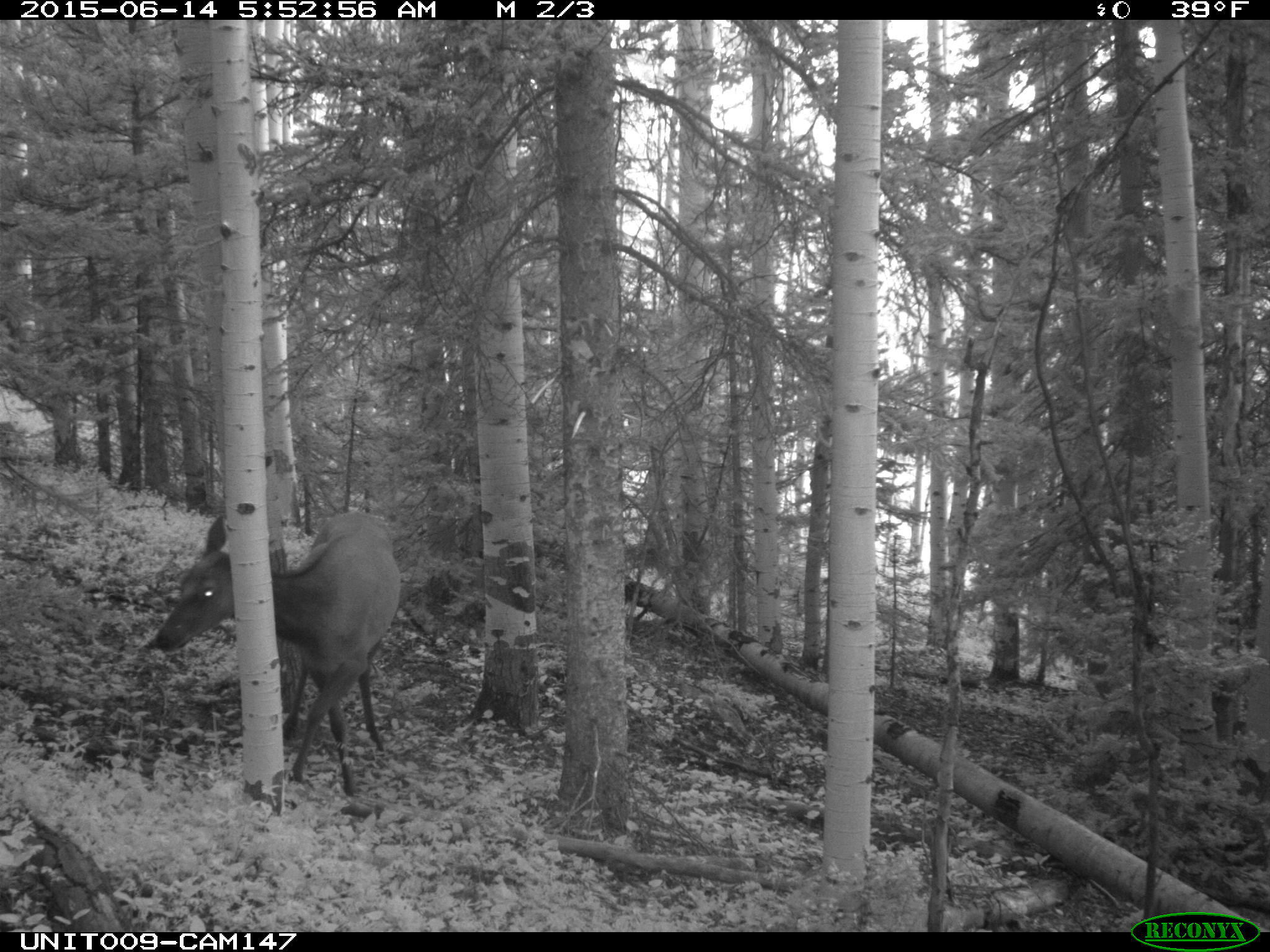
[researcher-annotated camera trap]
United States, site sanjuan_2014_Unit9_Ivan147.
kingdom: Animalia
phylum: Chordata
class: Mammalia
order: Artiodactyla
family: Cervidae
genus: Cervus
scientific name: Cervus elaphus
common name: red deer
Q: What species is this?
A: Cervus elaphus (red deer).